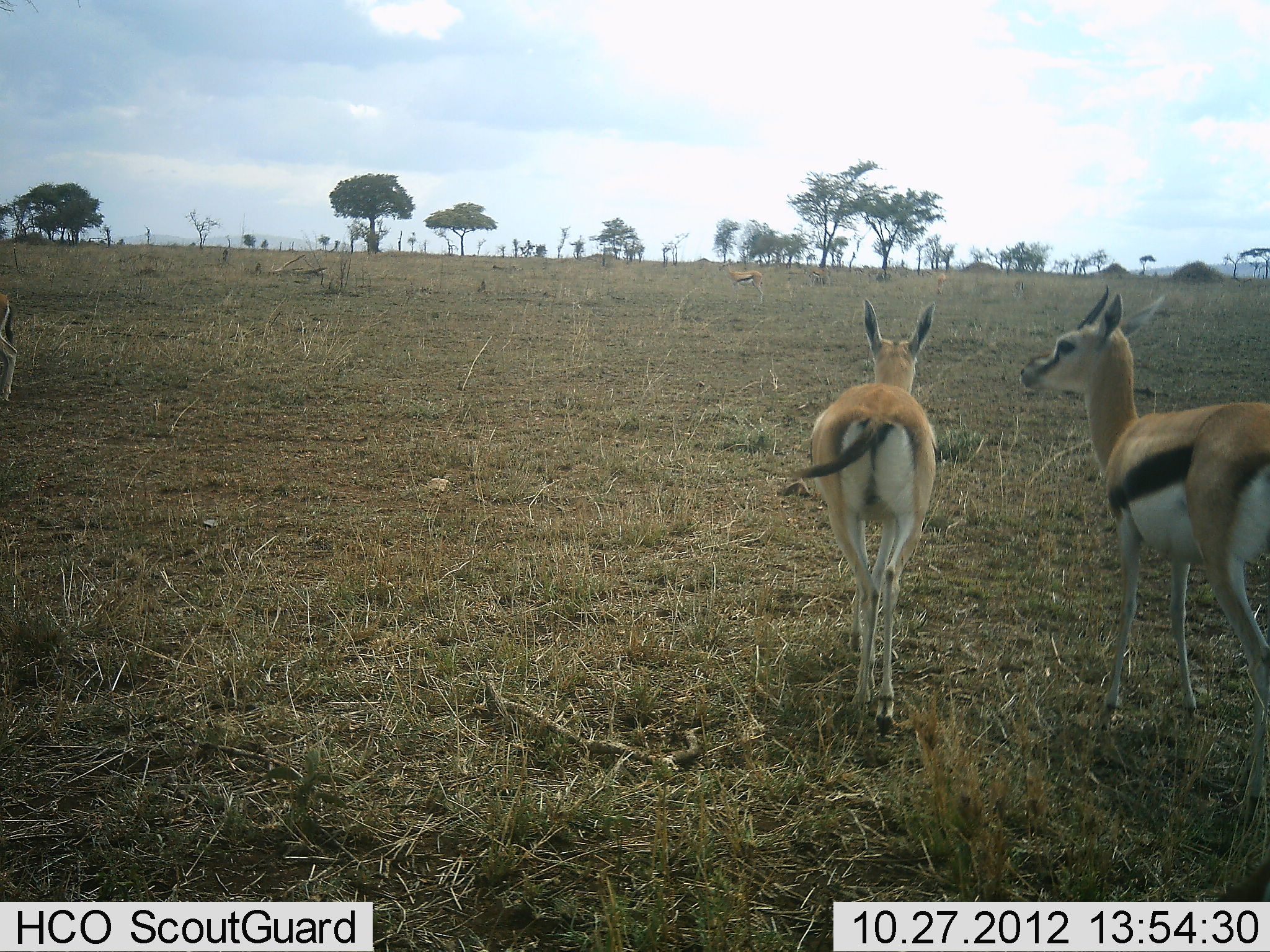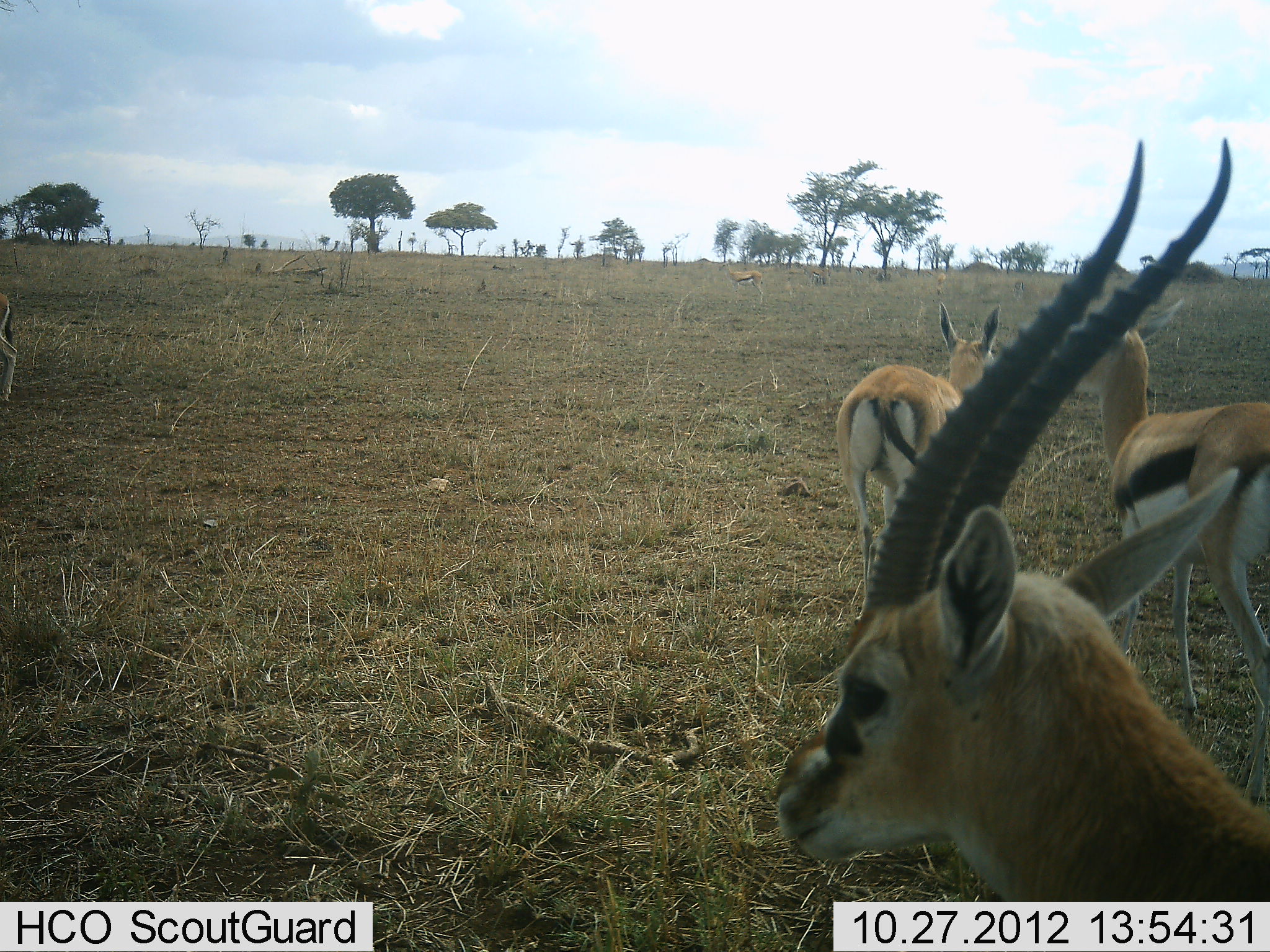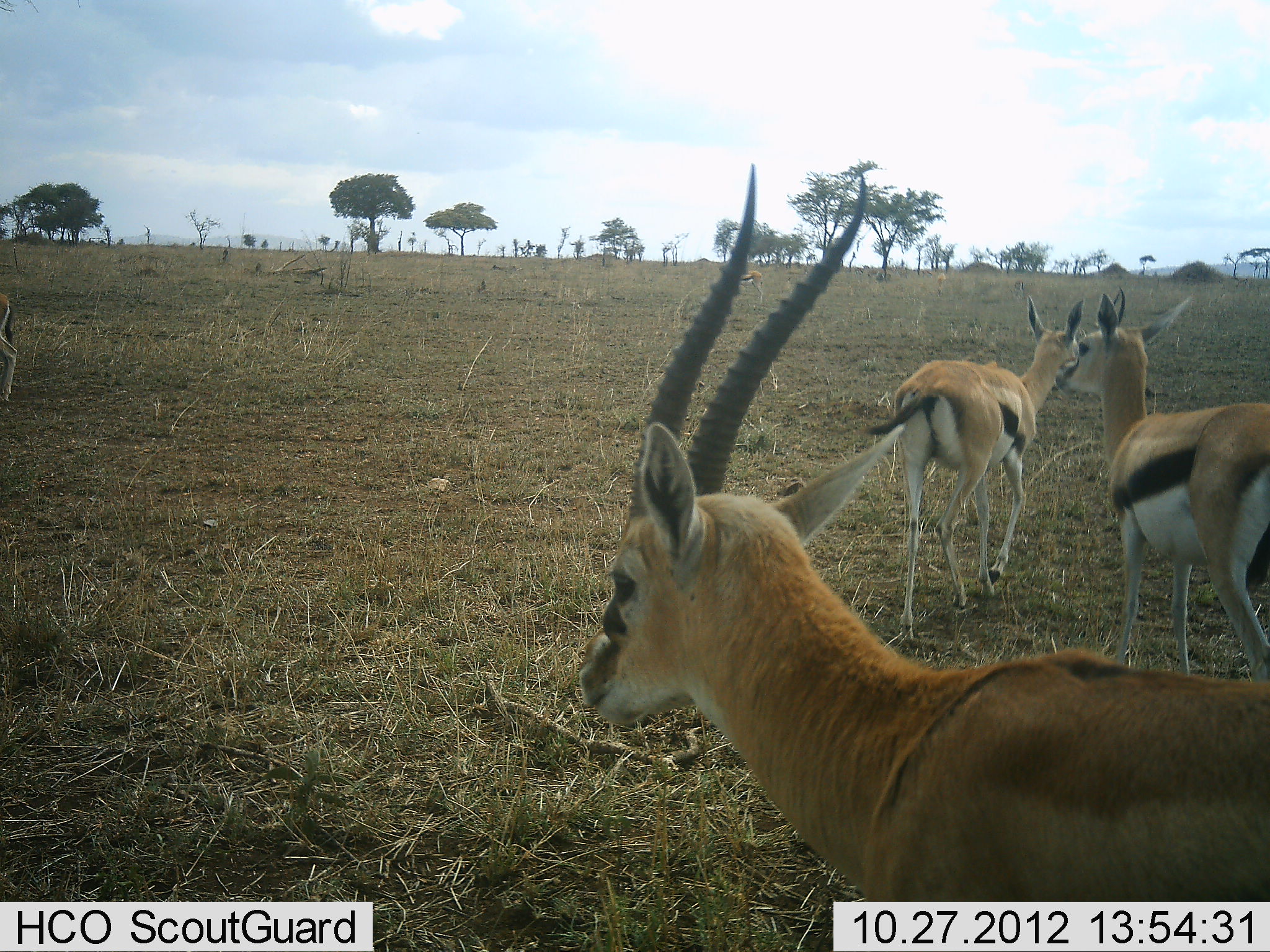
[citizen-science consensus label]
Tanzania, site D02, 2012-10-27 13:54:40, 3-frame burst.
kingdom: Animalia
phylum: Chordata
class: Mammalia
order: Artiodactyla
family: Bovidae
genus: Eudorcas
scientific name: Eudorcas thomsonii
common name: thomson's gazelle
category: gazellethomsons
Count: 3.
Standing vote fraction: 100%.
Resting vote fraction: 0%.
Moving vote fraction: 70%.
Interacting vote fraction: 10%.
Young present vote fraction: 0%.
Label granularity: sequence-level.